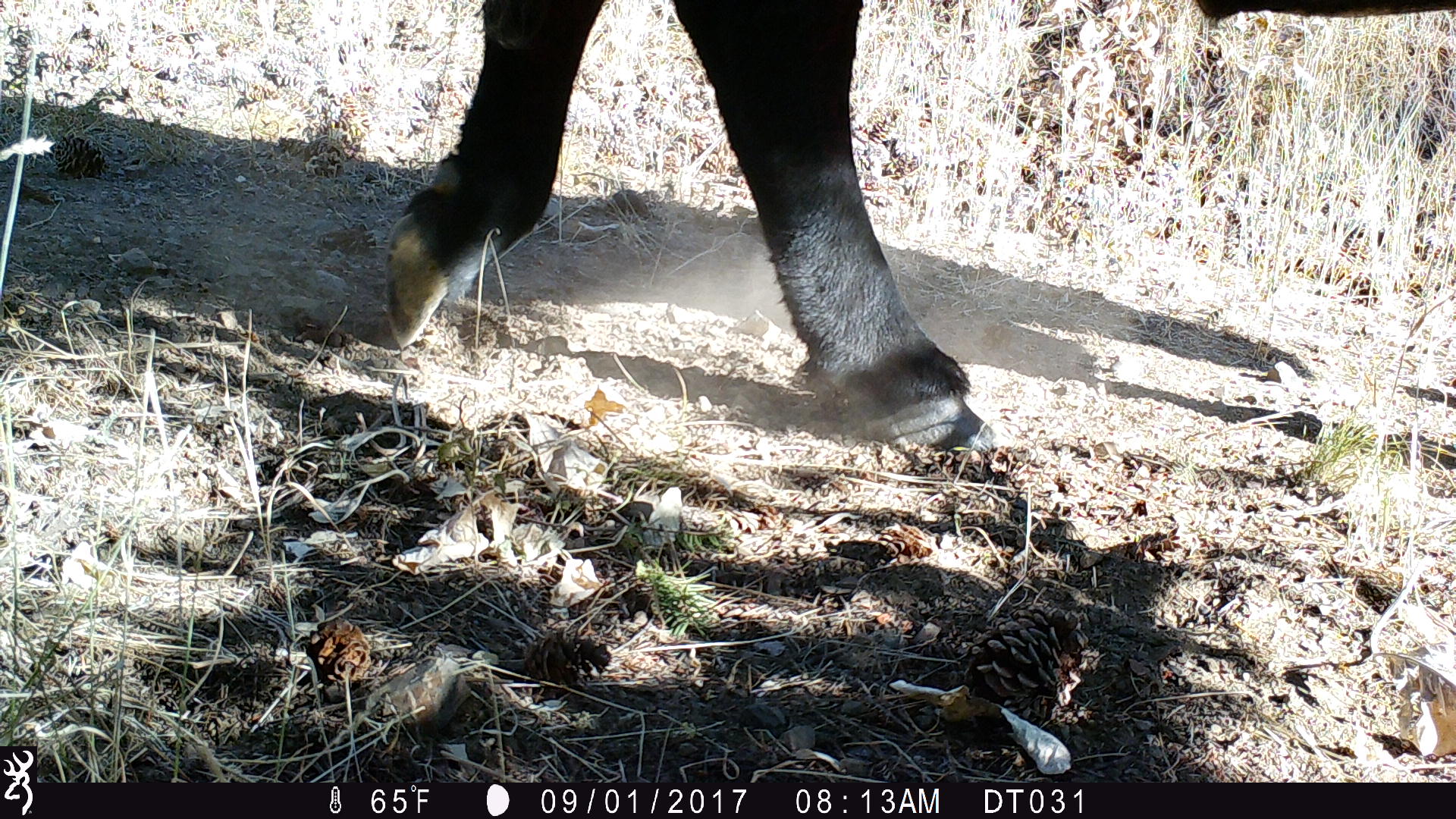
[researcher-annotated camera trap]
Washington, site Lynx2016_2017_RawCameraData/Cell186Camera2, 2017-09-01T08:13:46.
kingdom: Animalia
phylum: Chordata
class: Mammalia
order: Artiodactyla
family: Bovidae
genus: Bos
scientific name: Bos taurus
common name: domestic cattle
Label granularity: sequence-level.